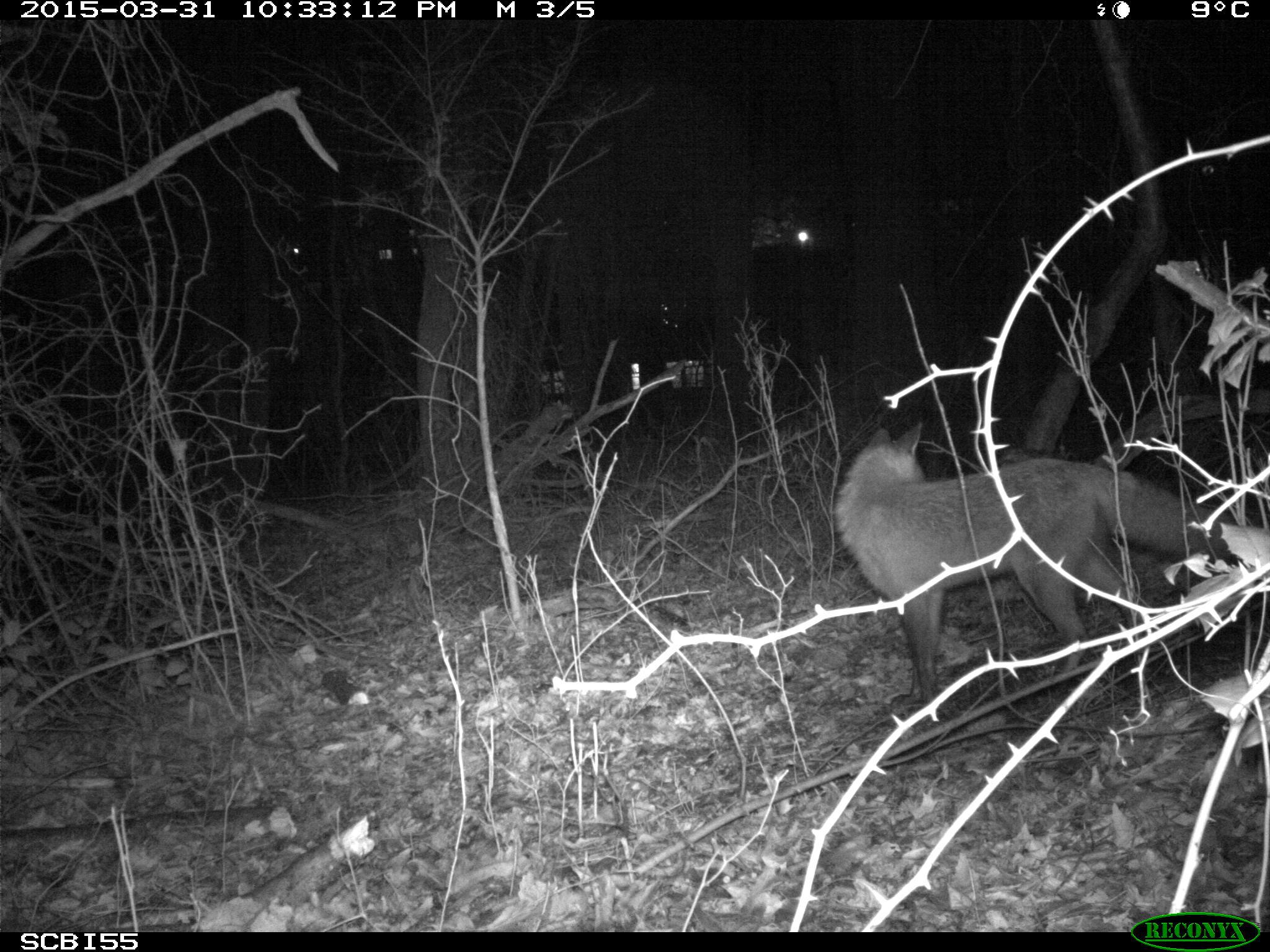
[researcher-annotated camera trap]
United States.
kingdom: Animalia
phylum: Chordata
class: Mammalia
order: Carnivora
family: Canidae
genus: Vulpes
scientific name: Vulpes vulpes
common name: red fox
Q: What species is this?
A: Red Fox (Vulpes vulpes).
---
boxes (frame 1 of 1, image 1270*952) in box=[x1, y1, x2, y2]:
Red Fox: box=[822, 415, 1246, 717]